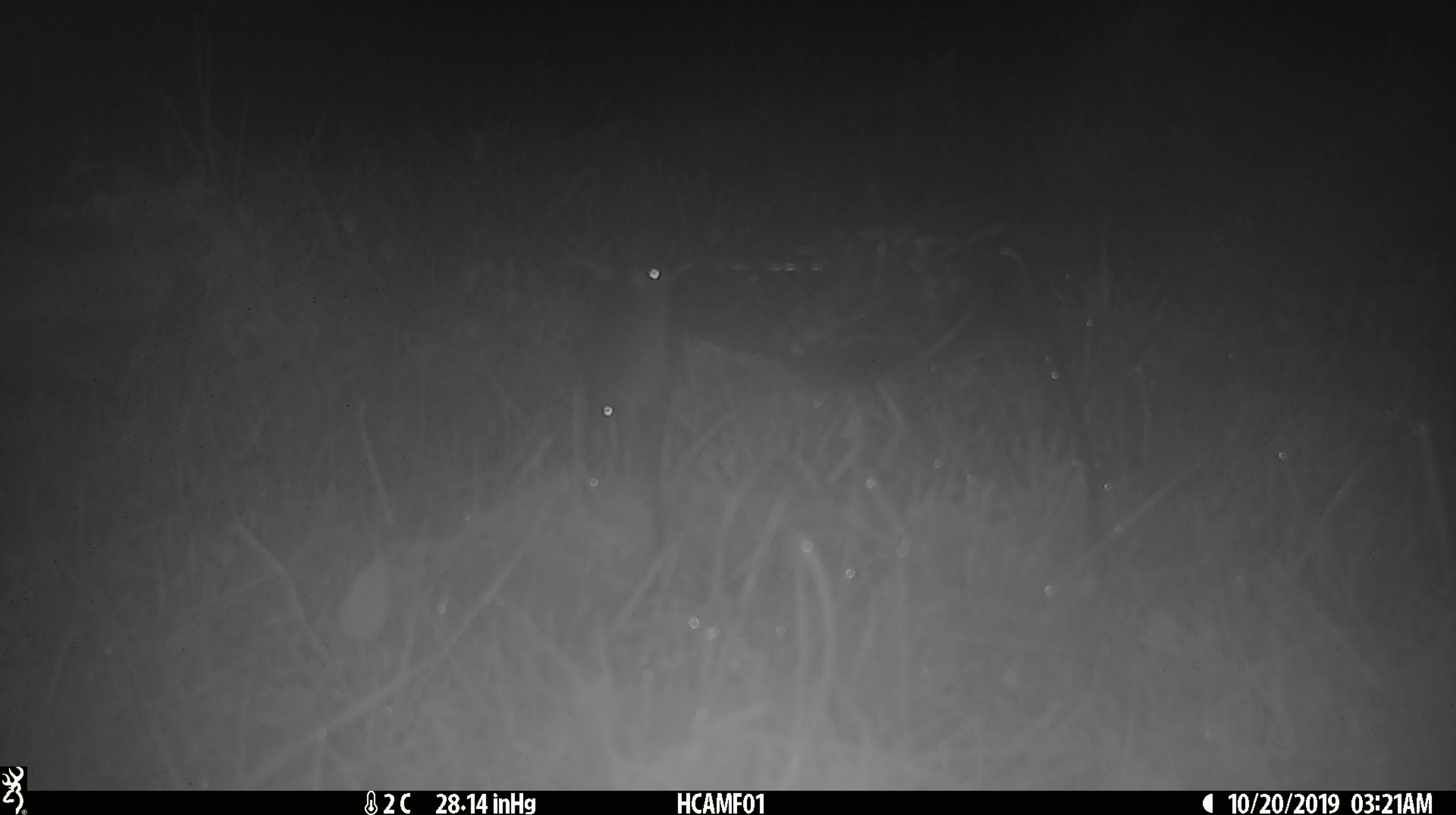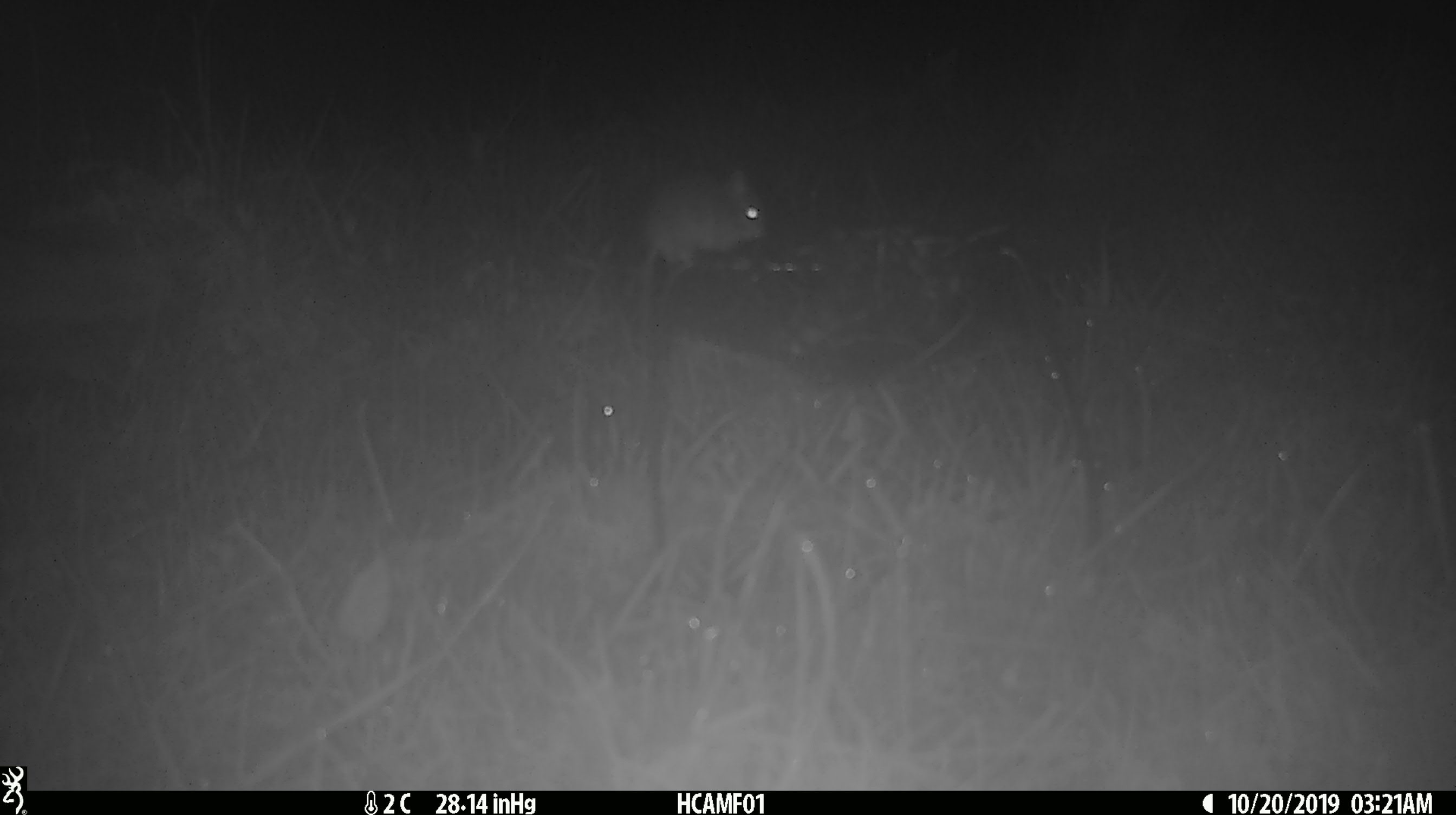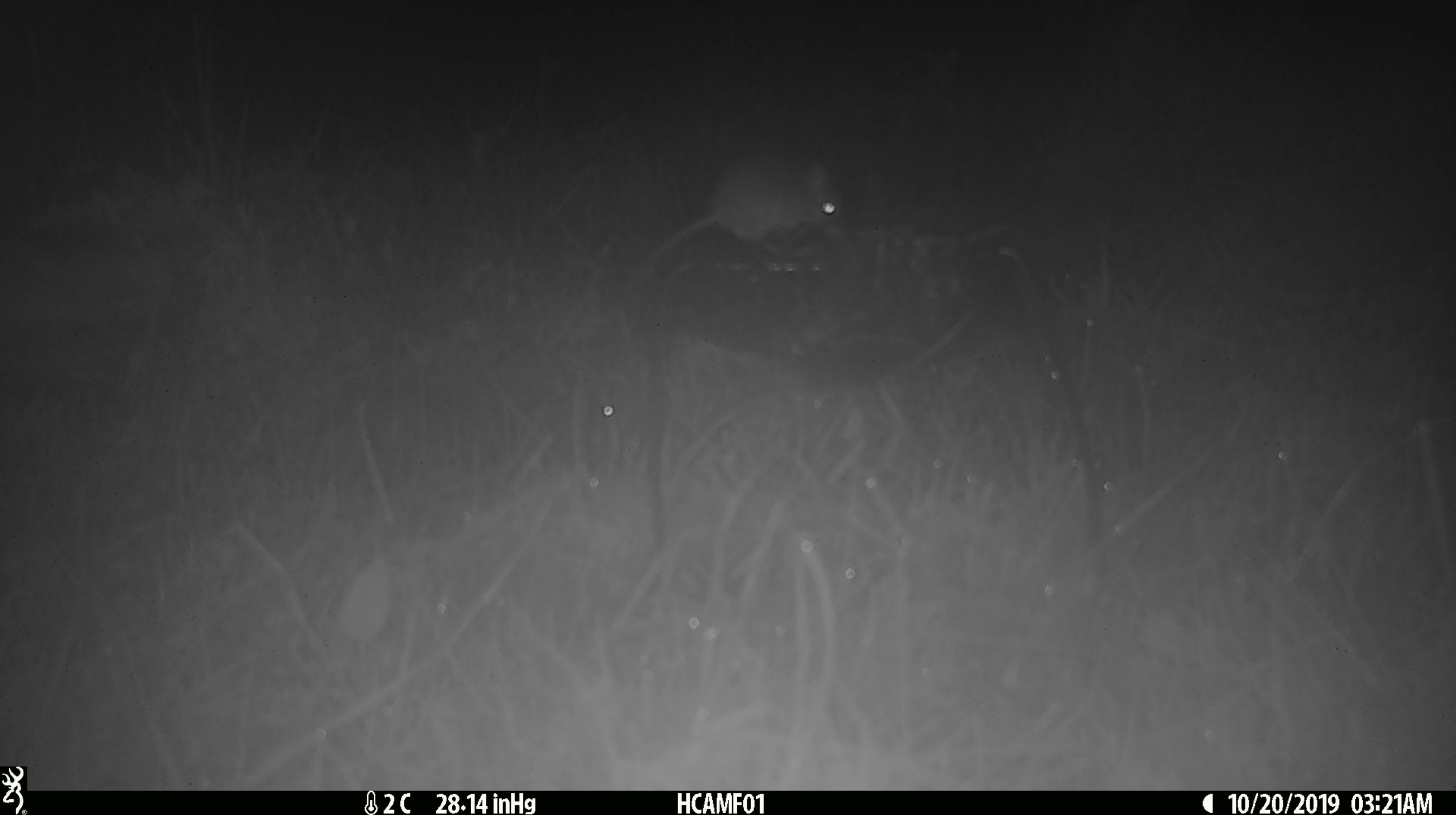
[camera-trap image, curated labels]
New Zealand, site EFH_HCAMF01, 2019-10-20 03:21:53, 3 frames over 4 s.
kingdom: Animalia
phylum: Chordata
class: Mammalia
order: Rodentia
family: Muridae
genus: Mus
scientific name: Mus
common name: mouse